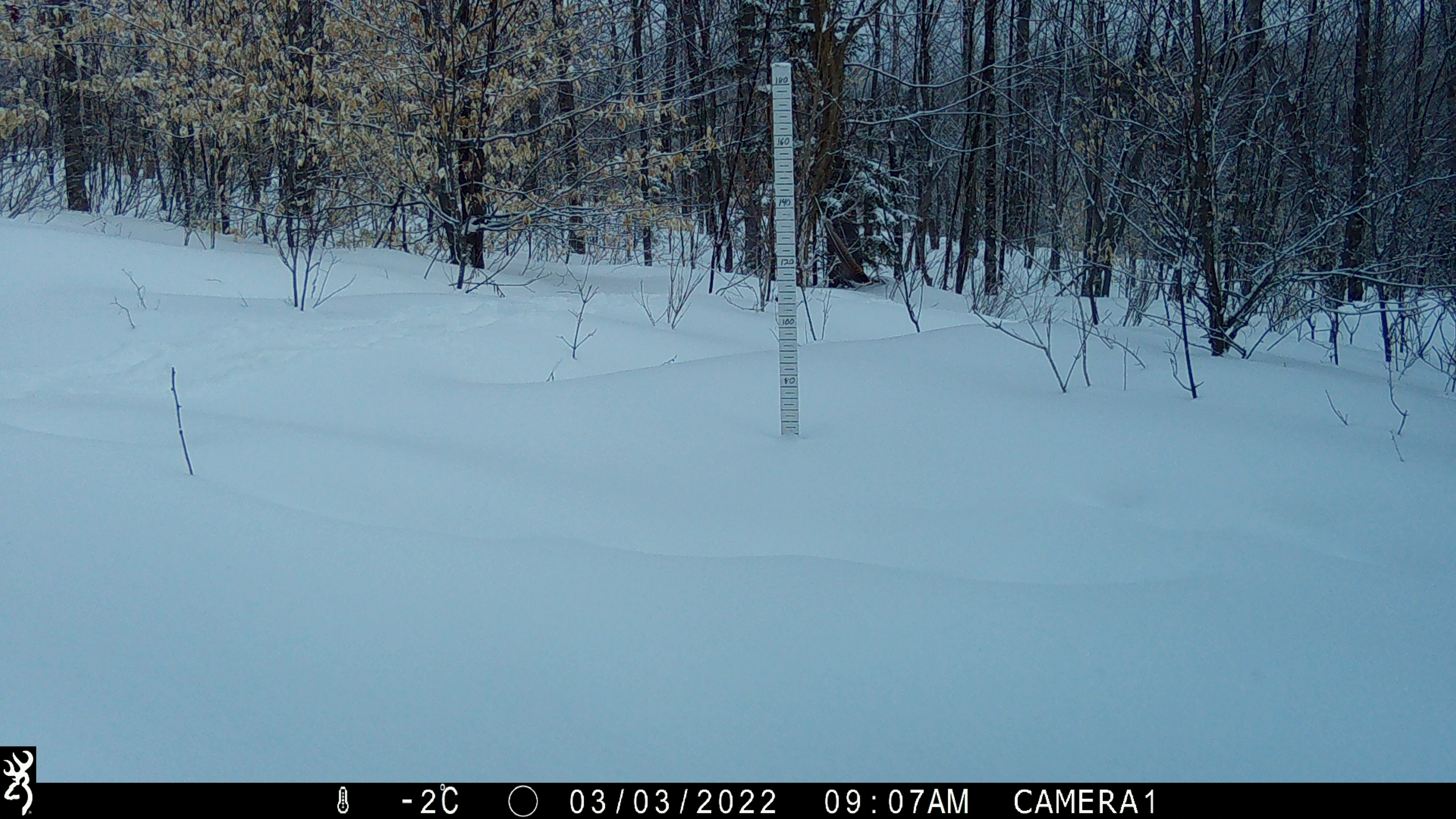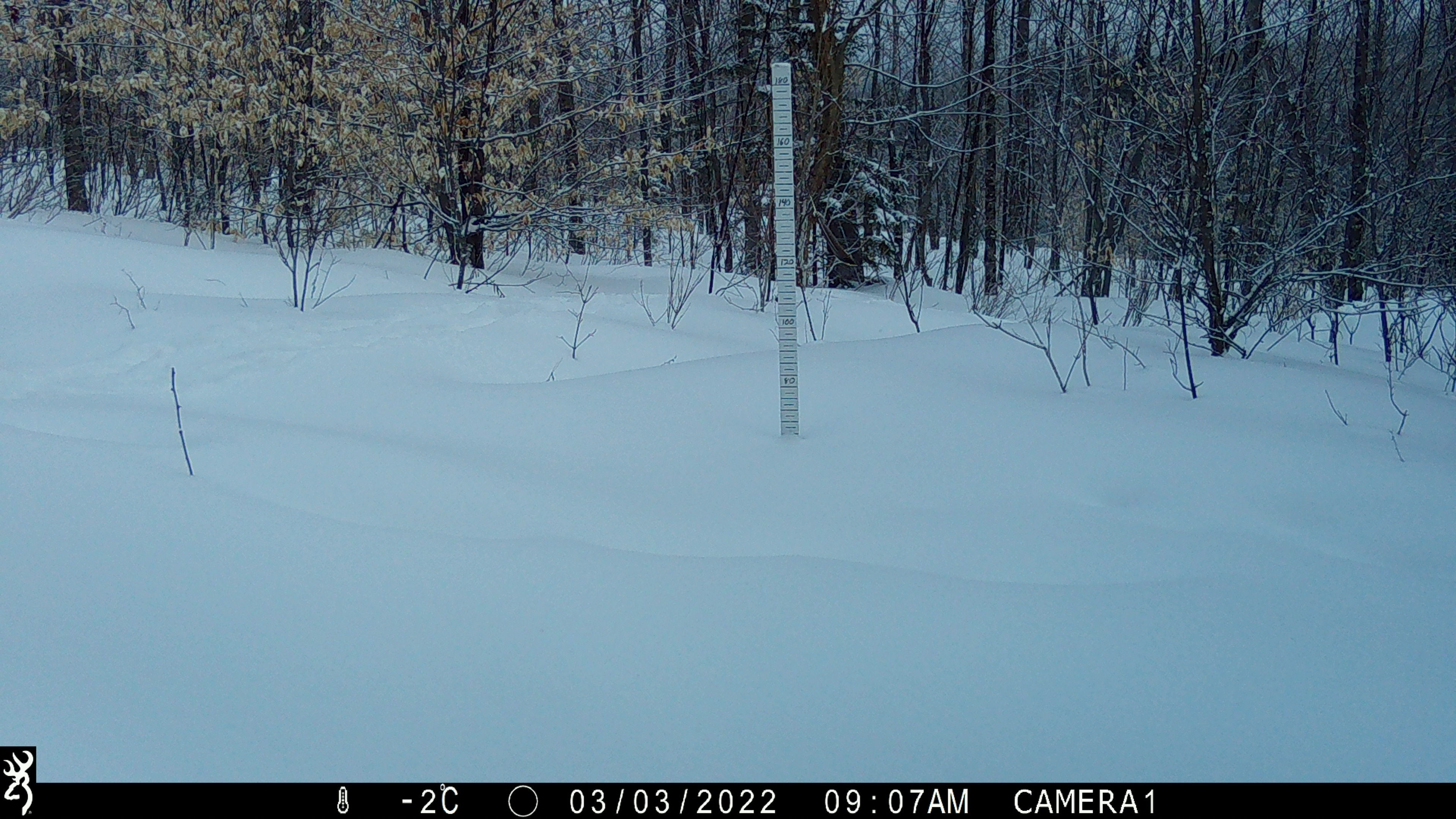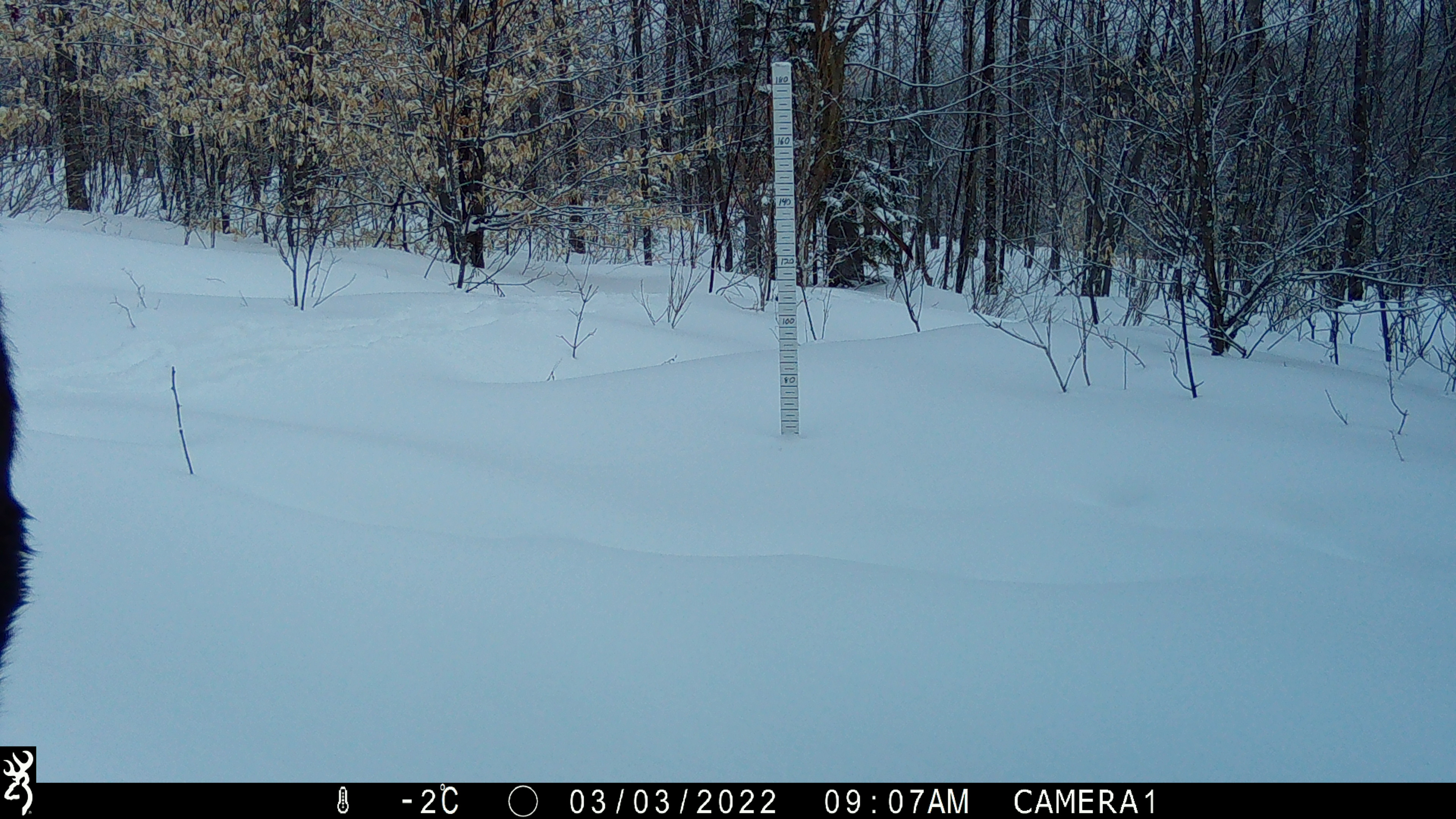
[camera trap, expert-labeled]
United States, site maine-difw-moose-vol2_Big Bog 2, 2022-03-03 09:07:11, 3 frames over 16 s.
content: unidentified animal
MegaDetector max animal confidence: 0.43